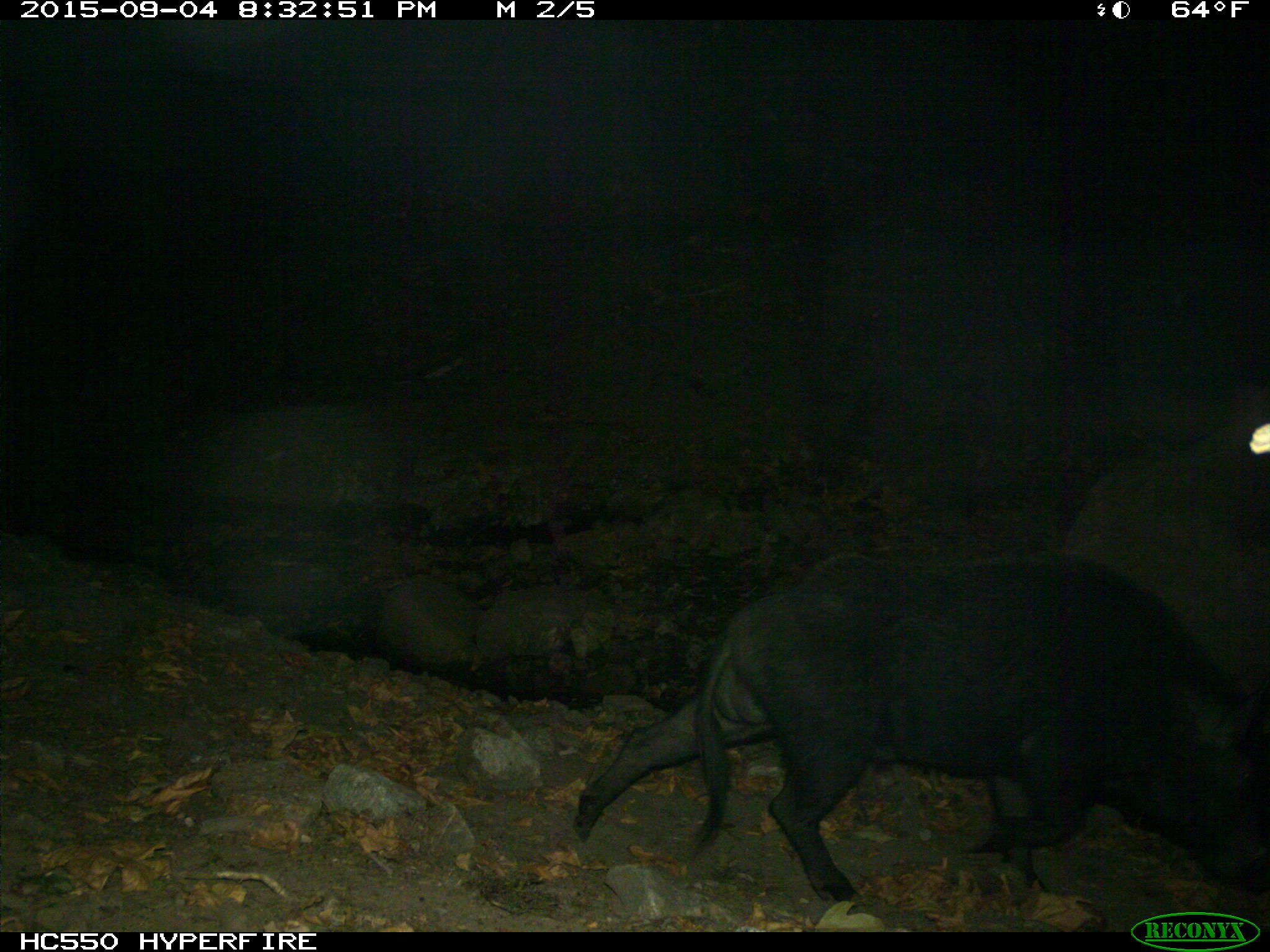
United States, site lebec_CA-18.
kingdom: Animalia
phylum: Chordata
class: Mammalia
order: Artiodactyla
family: Suidae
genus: Sus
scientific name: Sus scrofa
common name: wild boar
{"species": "Sus scrofa (wild boar)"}